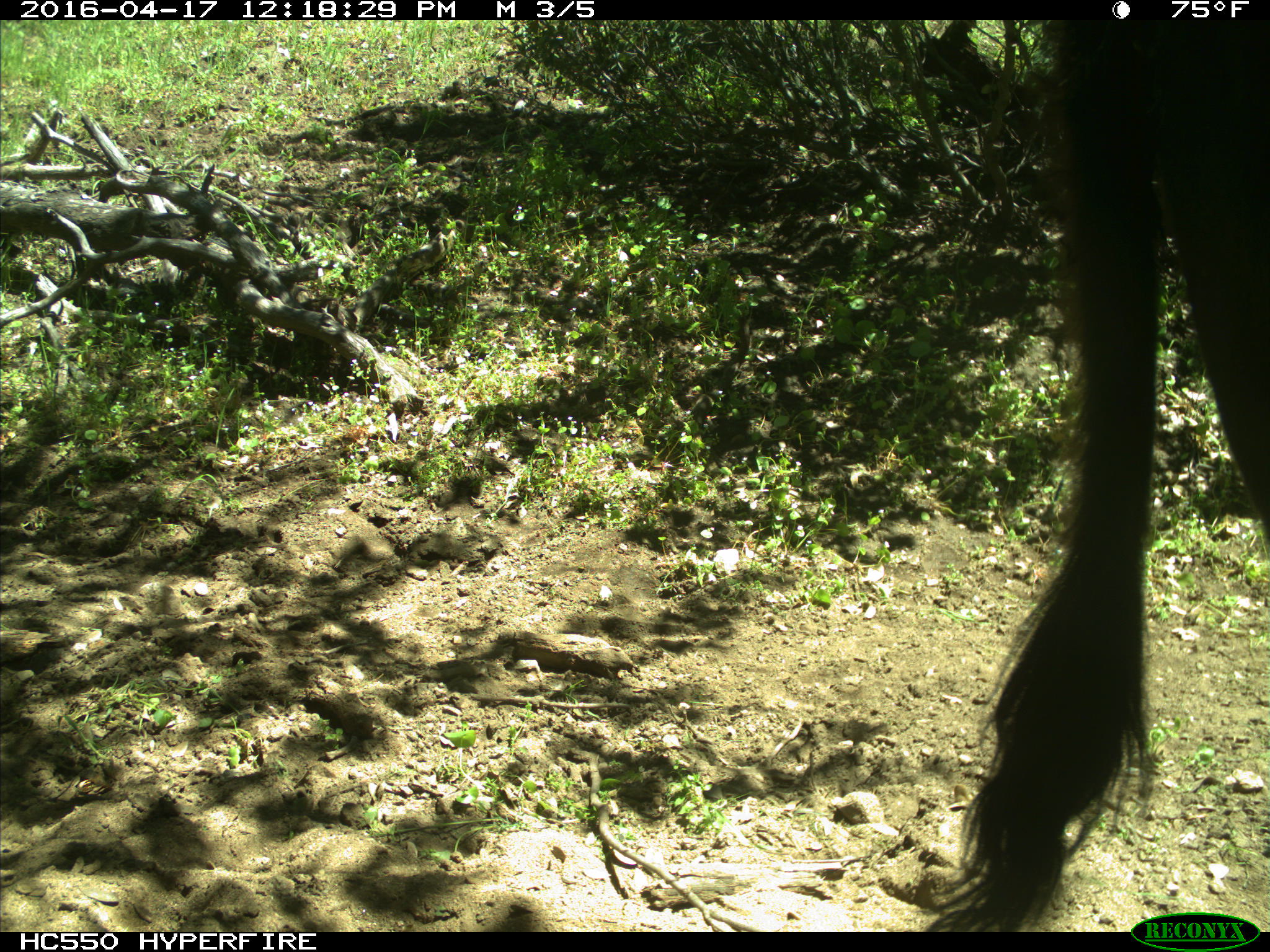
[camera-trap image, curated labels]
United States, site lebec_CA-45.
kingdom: Animalia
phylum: Chordata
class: Mammalia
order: Artiodactyla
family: Bovidae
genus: Bos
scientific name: Bos taurus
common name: domestic cow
Bos taurus (domestic cow).